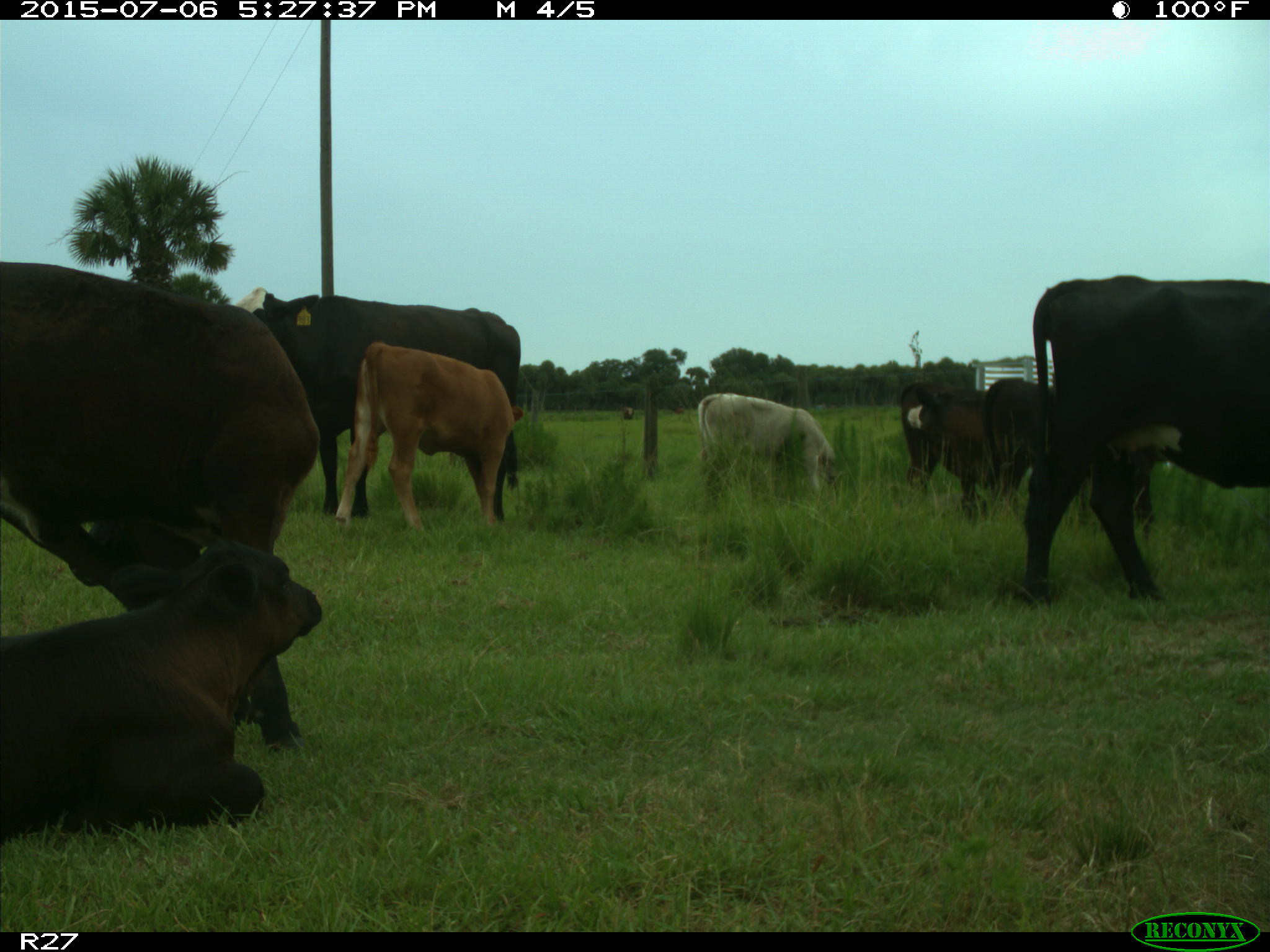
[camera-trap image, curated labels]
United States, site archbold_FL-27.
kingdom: Animalia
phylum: Chordata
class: Mammalia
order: Artiodactyla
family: Bovidae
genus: Bos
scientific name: Bos taurus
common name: domestic cow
Bos taurus (domestic cow).